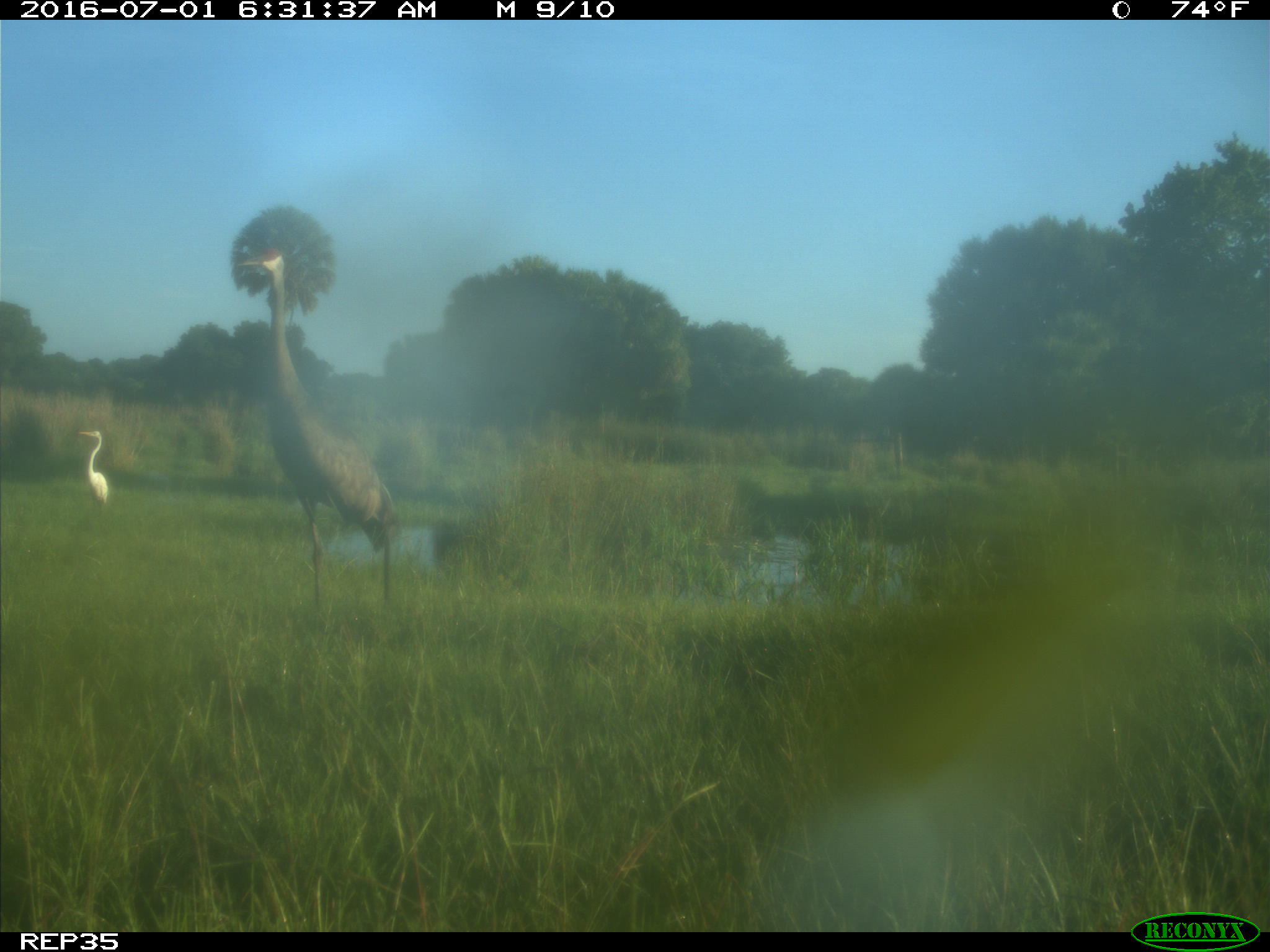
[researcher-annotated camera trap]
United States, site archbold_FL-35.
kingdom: Animalia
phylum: Chordata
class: Aves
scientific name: Aves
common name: birds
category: unidentified bird